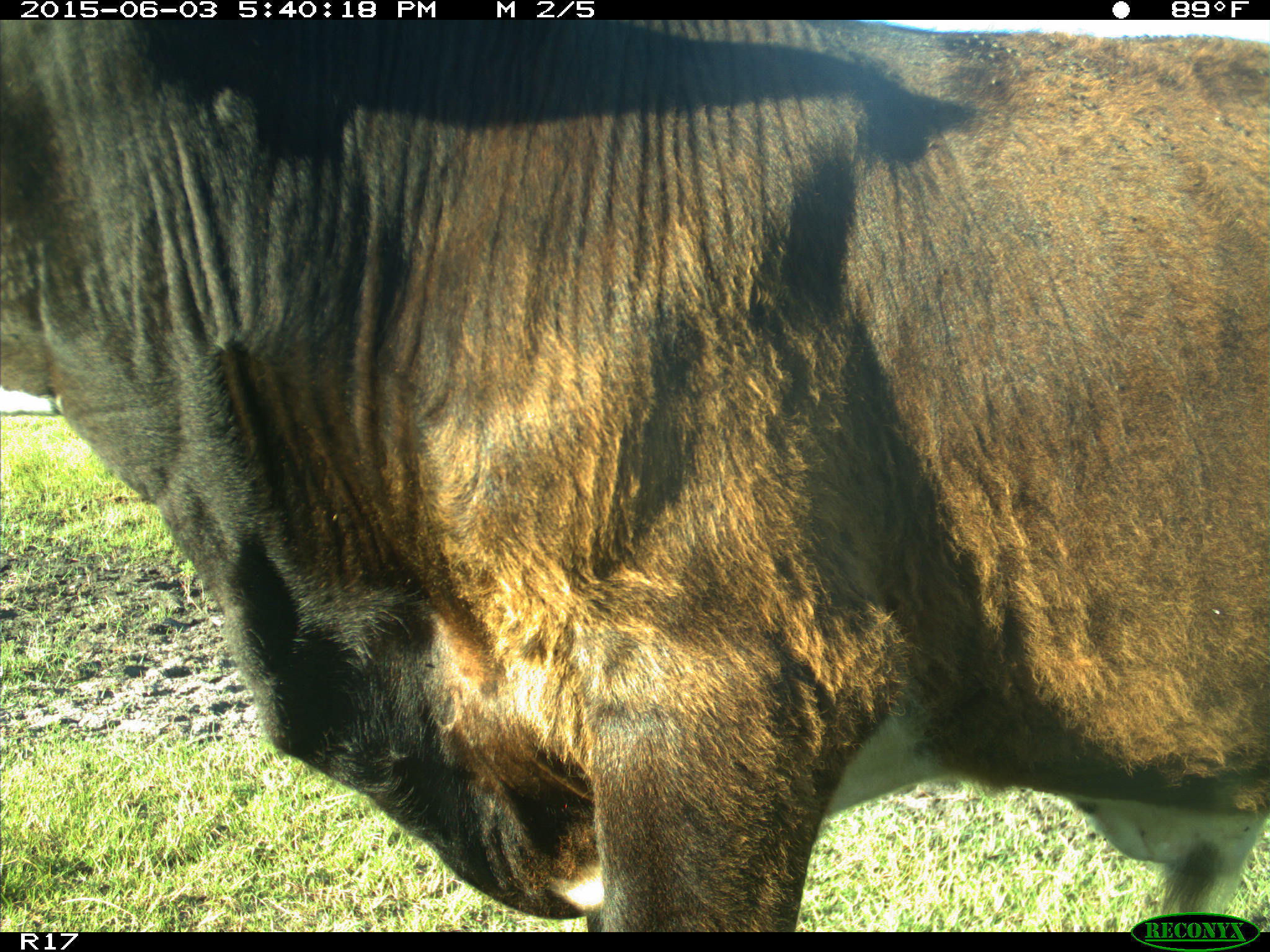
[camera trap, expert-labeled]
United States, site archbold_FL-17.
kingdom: Animalia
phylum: Chordata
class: Mammalia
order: Artiodactyla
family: Bovidae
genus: Bos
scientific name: Bos taurus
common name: domestic cow